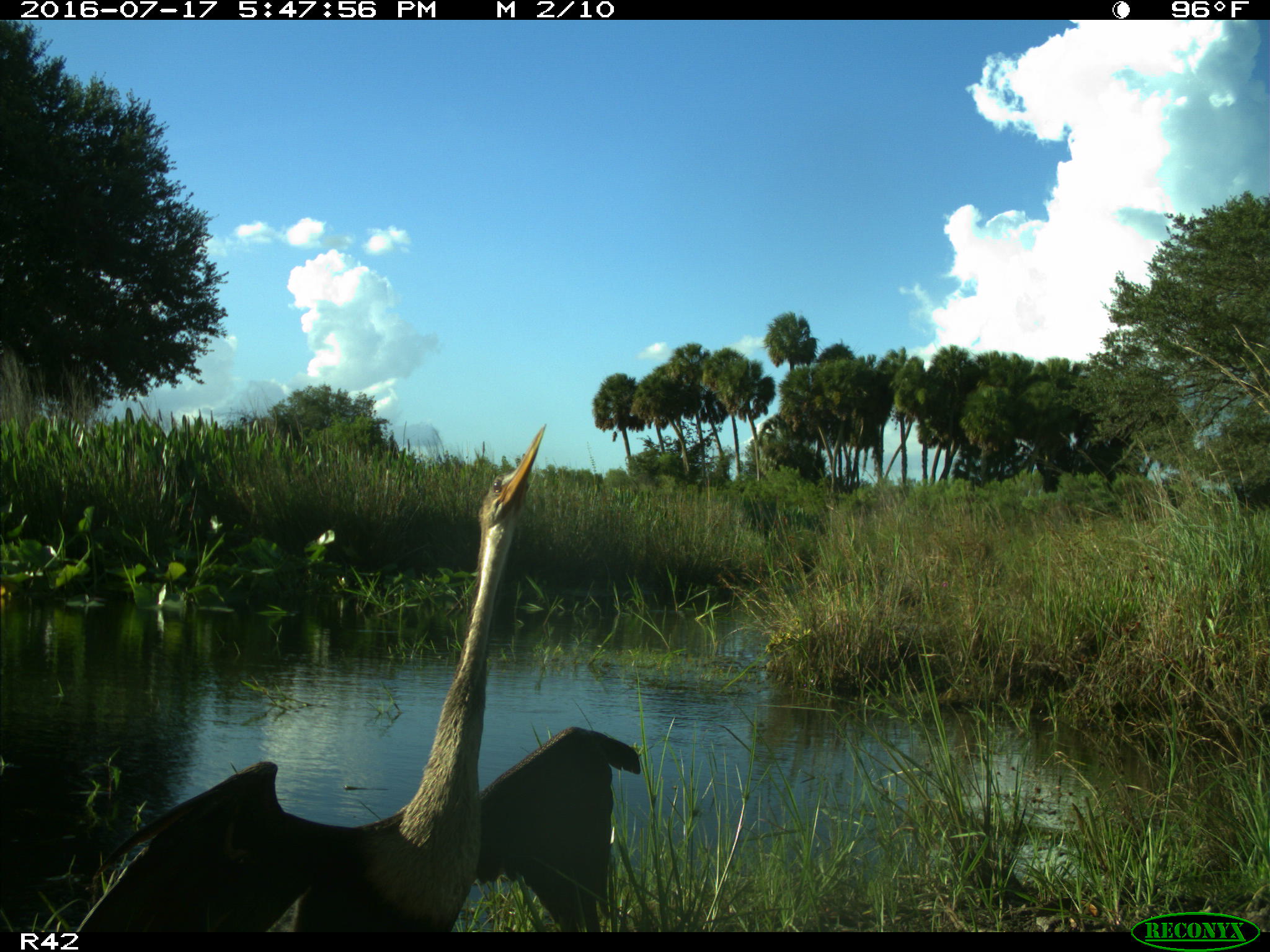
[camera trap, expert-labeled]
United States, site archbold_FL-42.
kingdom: Animalia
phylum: Chordata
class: Aves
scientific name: Aves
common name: birds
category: unidentified bird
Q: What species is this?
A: Unidentified bird (birds) (Aves).